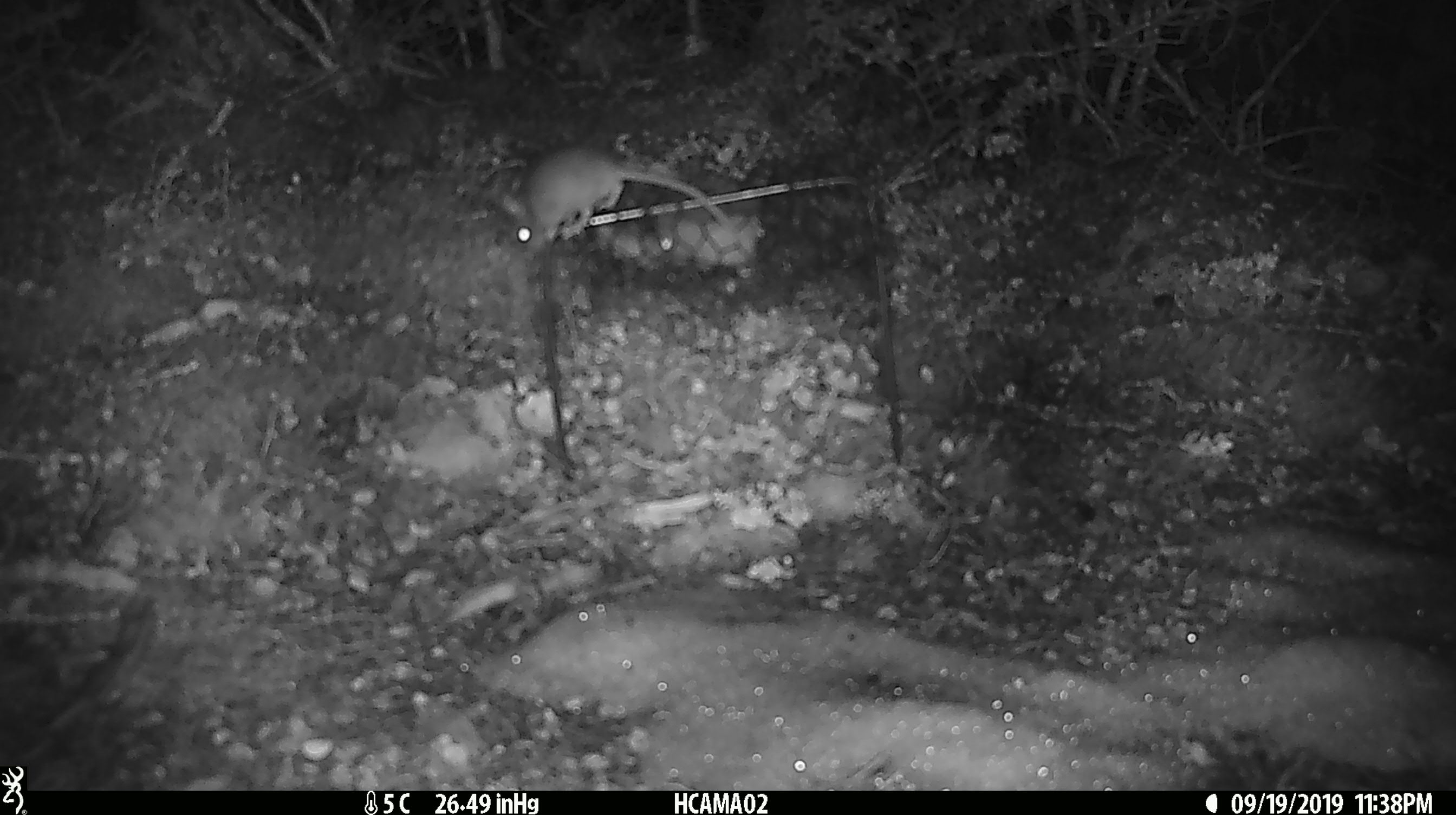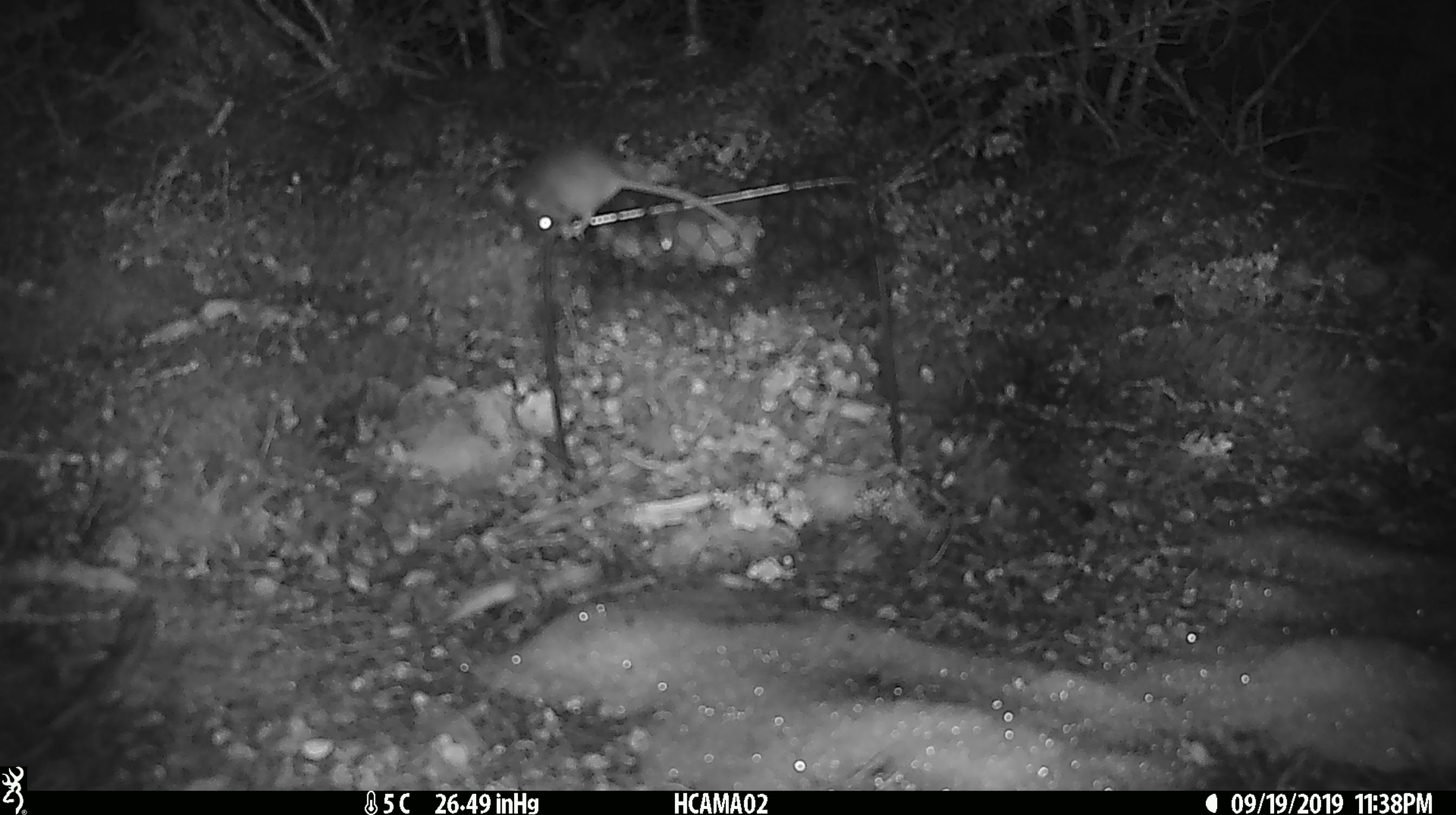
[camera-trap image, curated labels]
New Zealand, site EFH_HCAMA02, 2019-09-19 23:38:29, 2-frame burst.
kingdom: Animalia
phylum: Chordata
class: Mammalia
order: Rodentia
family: Muridae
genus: Mus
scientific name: Mus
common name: mouse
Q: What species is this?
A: Mouse (Mus).